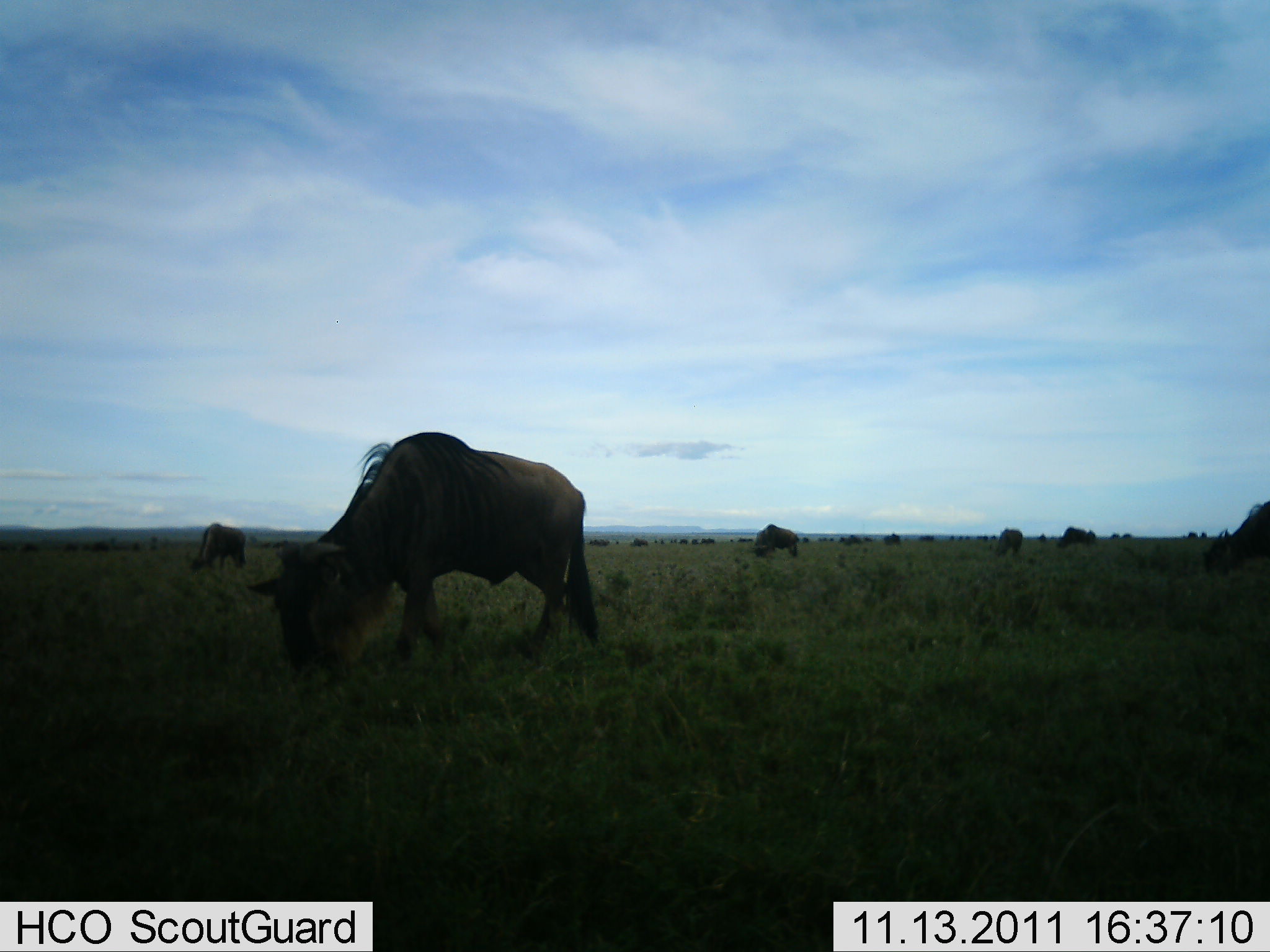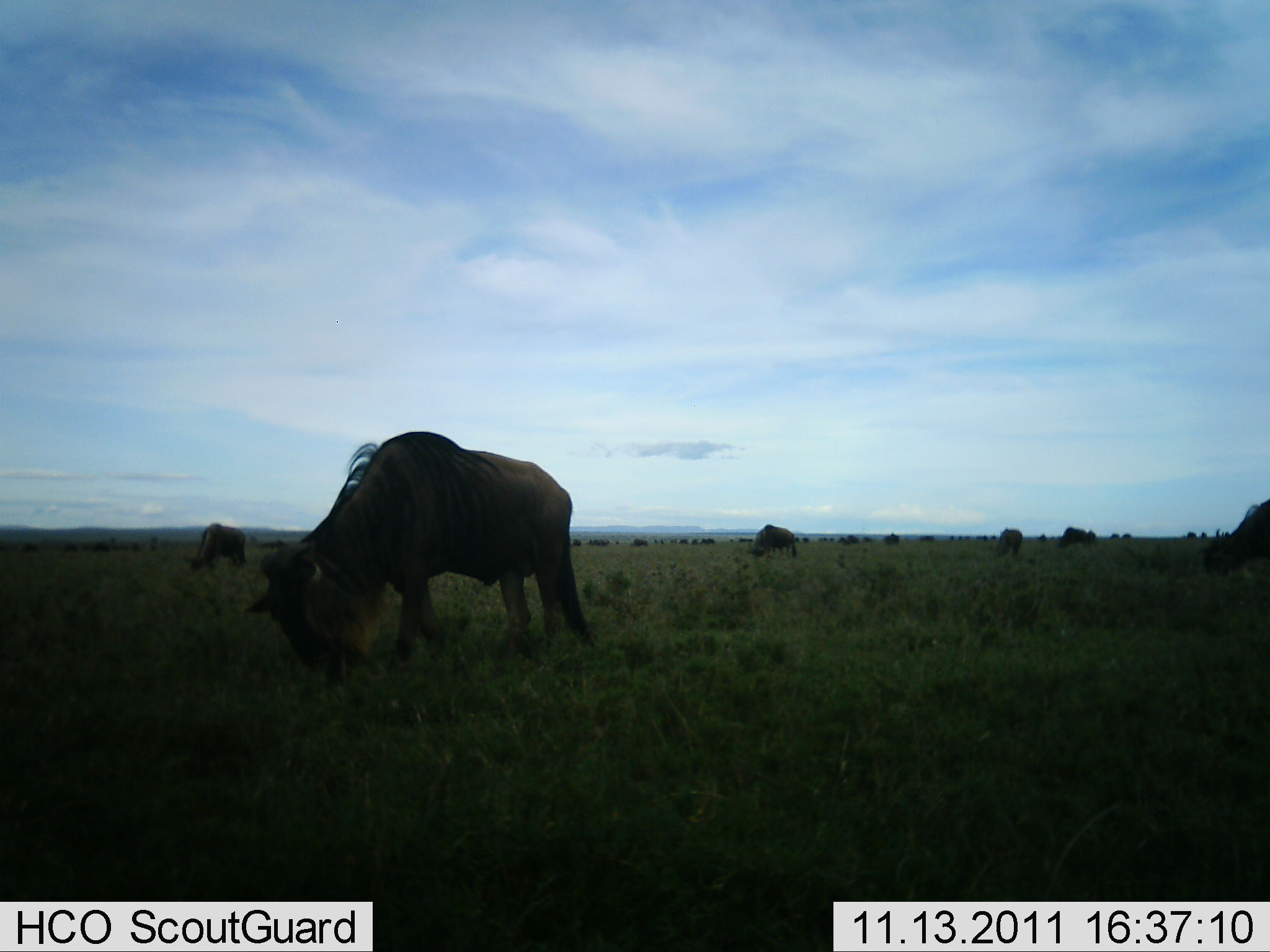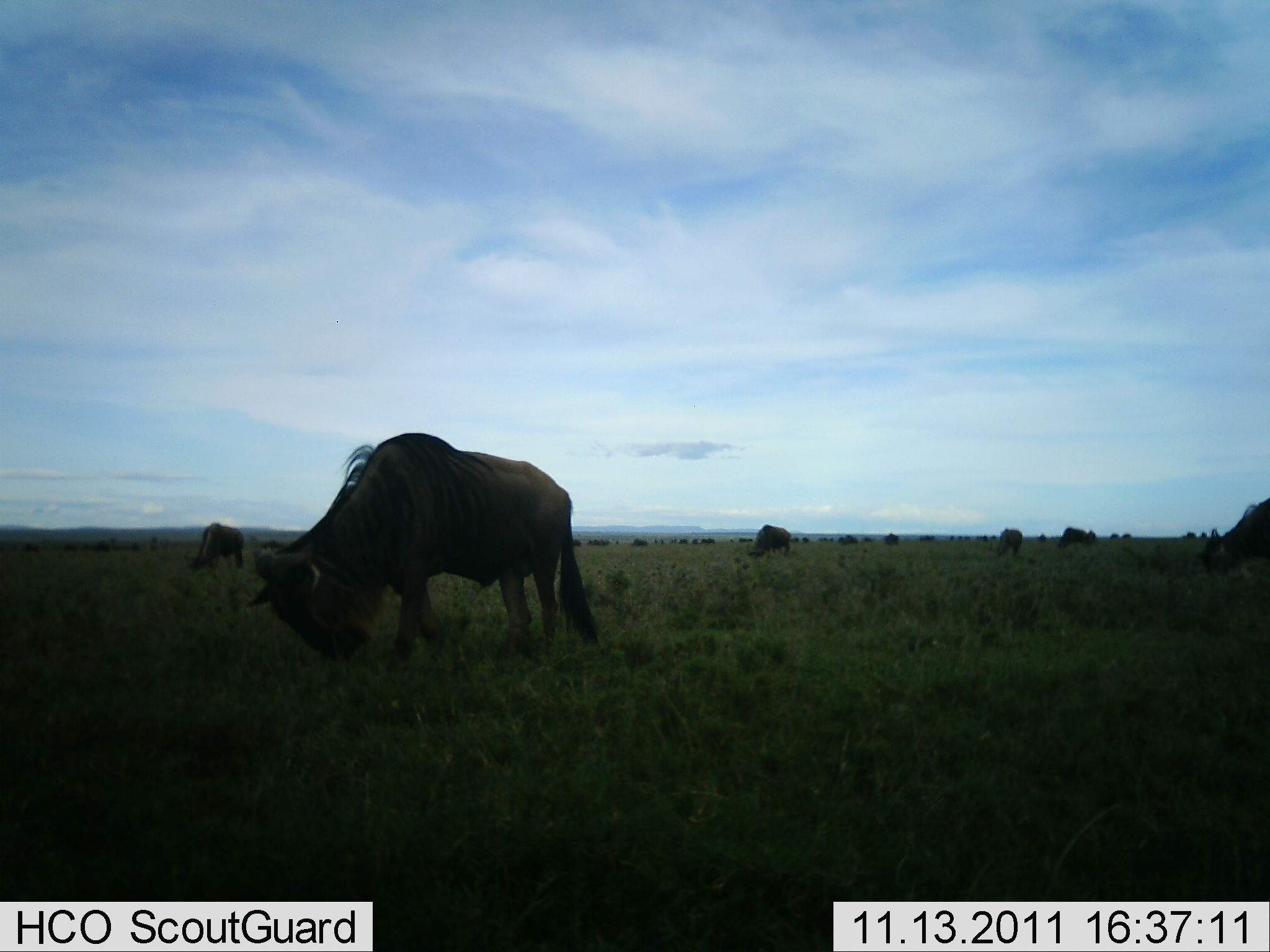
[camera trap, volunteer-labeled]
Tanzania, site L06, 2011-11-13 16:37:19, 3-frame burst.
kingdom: Animalia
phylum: Chordata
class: Mammalia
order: Artiodactyla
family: Bovidae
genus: Connochaetes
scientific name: Connochaetes taurinus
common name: blue wildebeest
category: wildebeest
Wildebeest (blue wildebeest) (Connochaetes taurinus), count 11-50. Behavior (volunteer vote fractions): standing 20%, resting 0%, moving 20%, interacting 0%. Young present (vote fraction): 0%. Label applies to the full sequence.